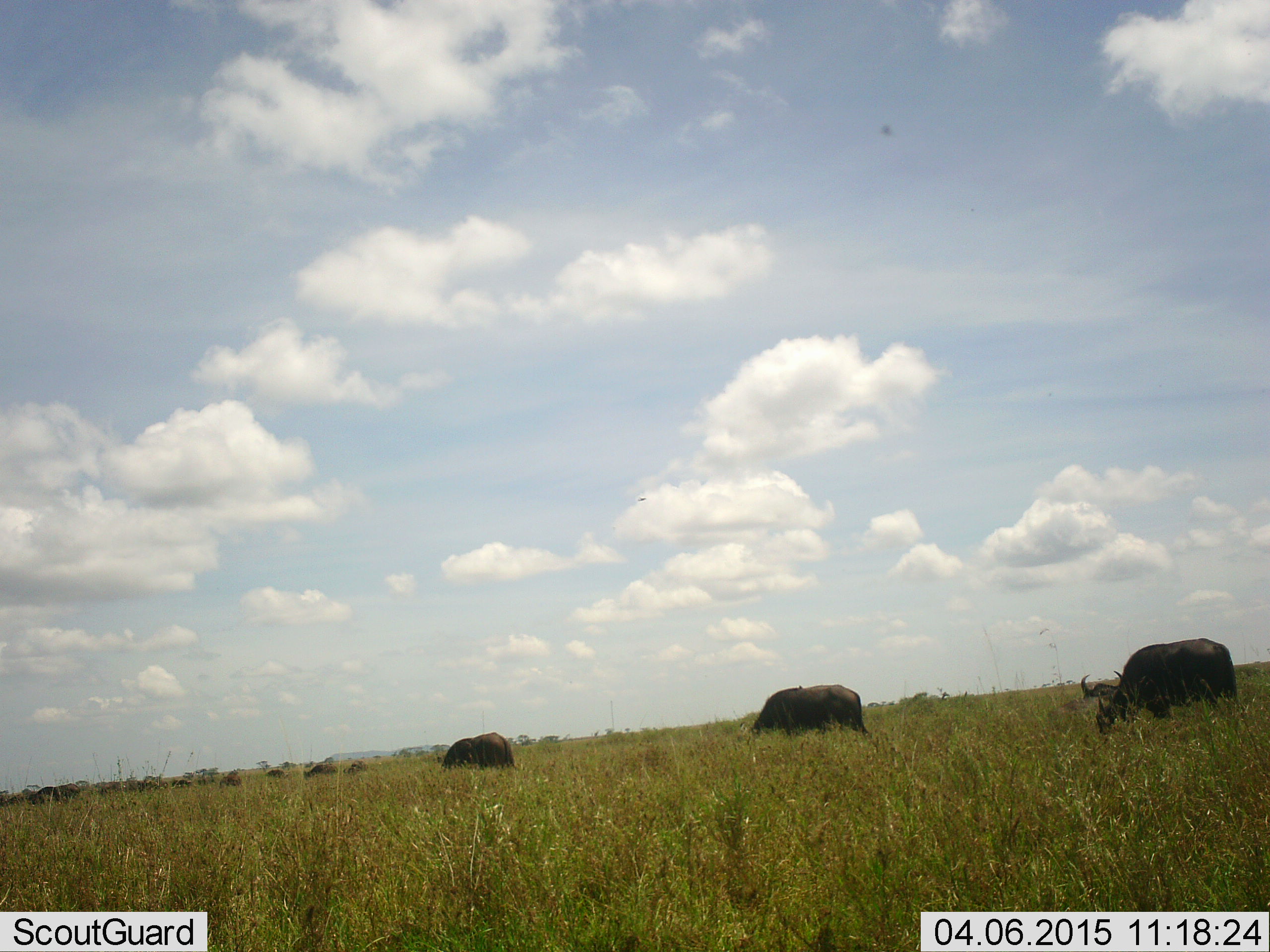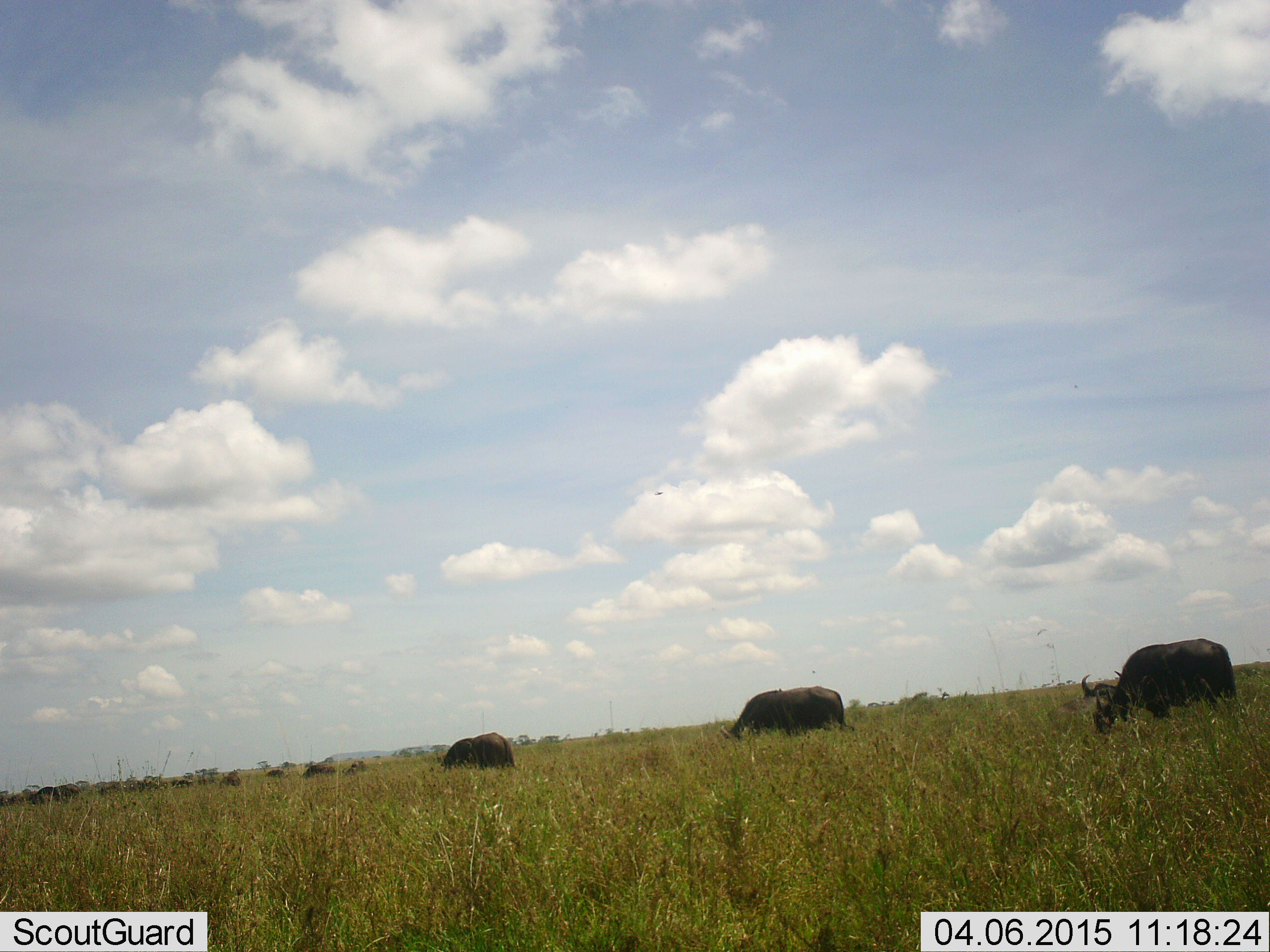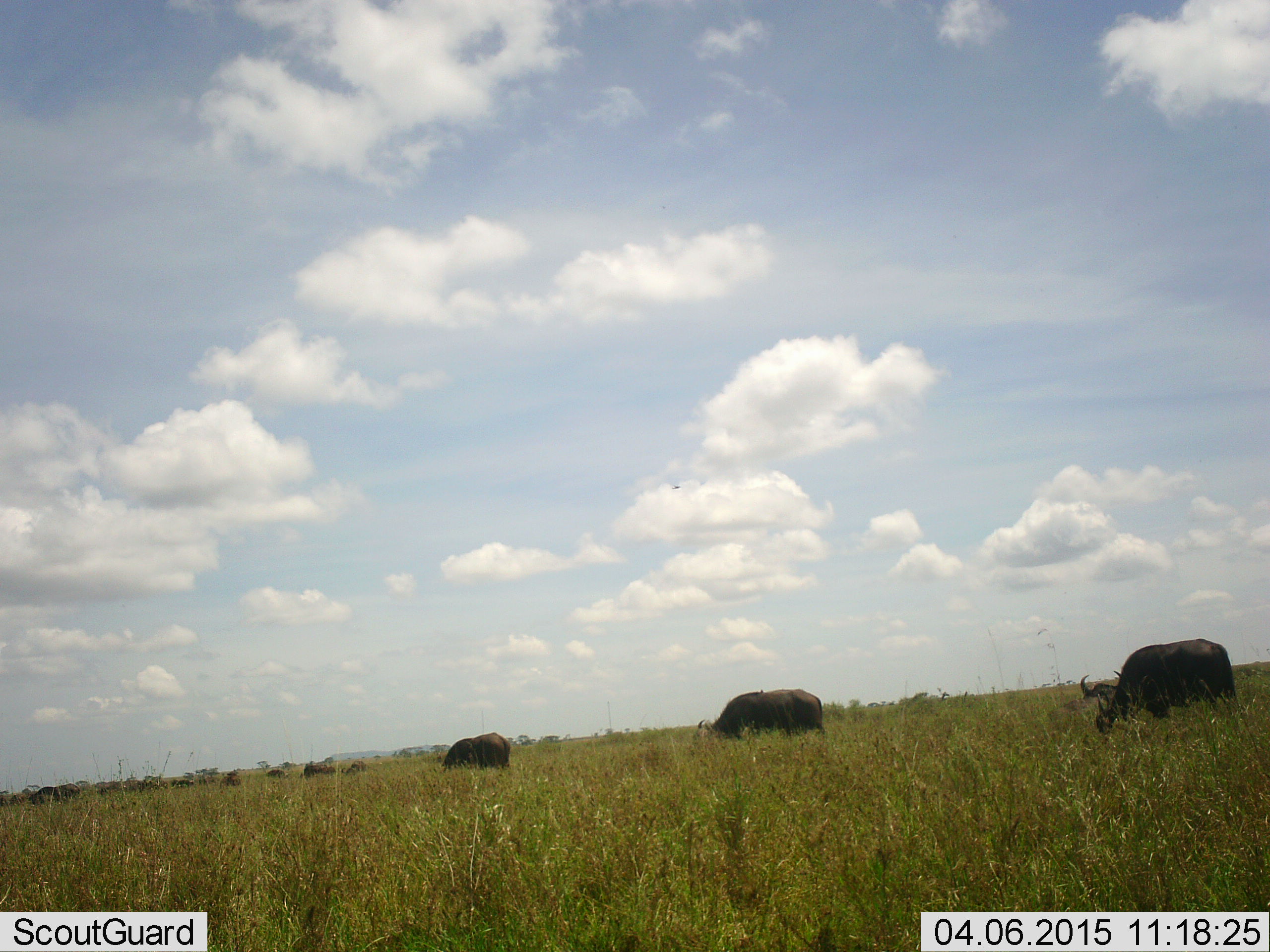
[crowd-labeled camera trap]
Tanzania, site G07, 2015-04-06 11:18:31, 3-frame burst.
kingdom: Animalia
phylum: Chordata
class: Mammalia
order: Artiodactyla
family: Bovidae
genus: Syncerus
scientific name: Syncerus caffer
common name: cape buffalo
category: buffalo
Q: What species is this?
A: Buffalo (cape buffalo) (Syncerus caffer).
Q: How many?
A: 11-50.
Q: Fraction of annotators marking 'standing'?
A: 10%.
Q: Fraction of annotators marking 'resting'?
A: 0%.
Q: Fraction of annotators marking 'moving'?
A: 10%.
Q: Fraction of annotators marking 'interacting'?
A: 0%.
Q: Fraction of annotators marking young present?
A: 0%.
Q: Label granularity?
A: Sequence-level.